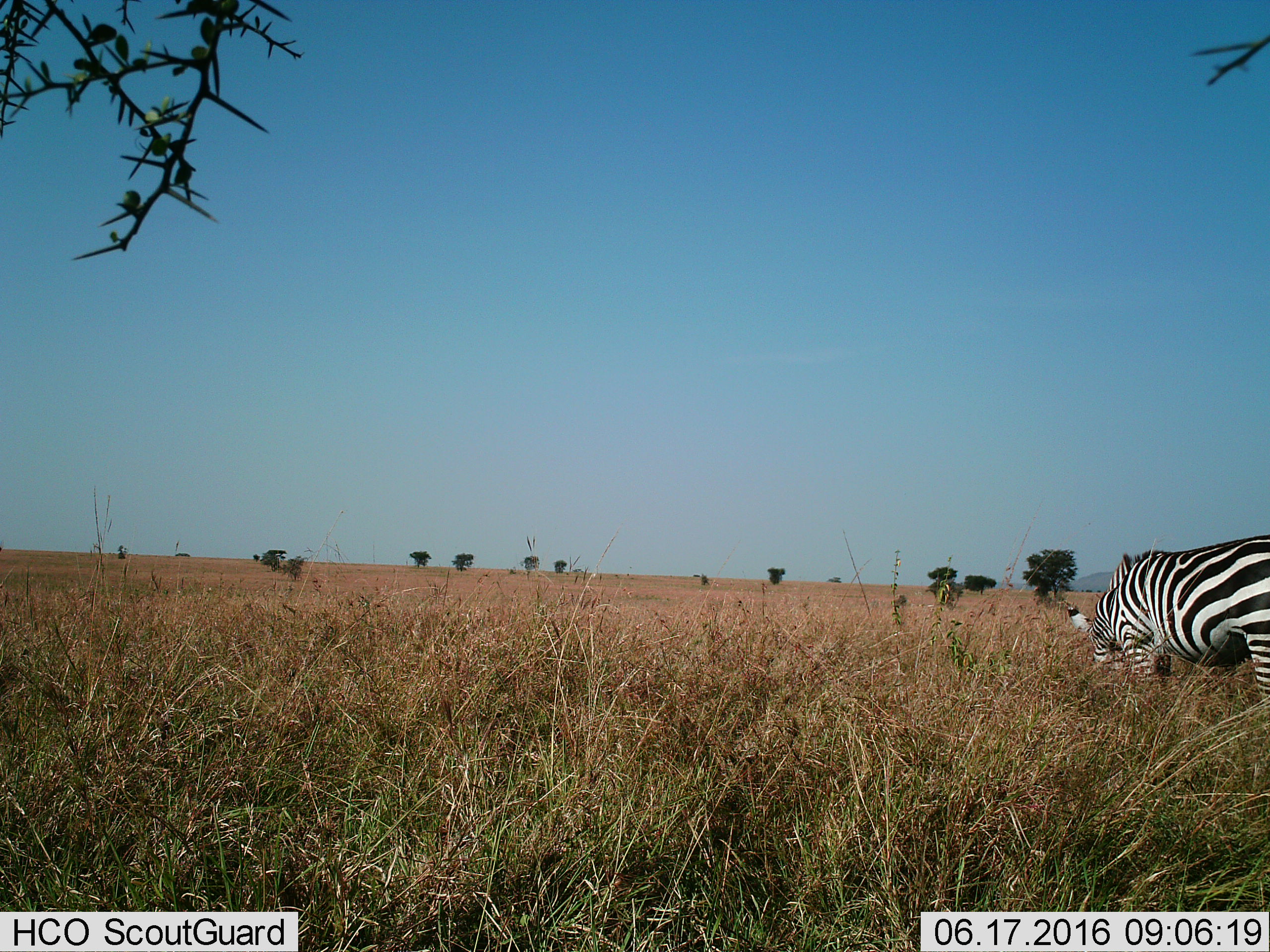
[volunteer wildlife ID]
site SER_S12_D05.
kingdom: Animalia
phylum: Chordata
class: Mammalia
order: Perissodactyla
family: Equidae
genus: Equus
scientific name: Equus quagga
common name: plains zebra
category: zebraplains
Zebraplains (plains zebra) (Equus quagga), count 1. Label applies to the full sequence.